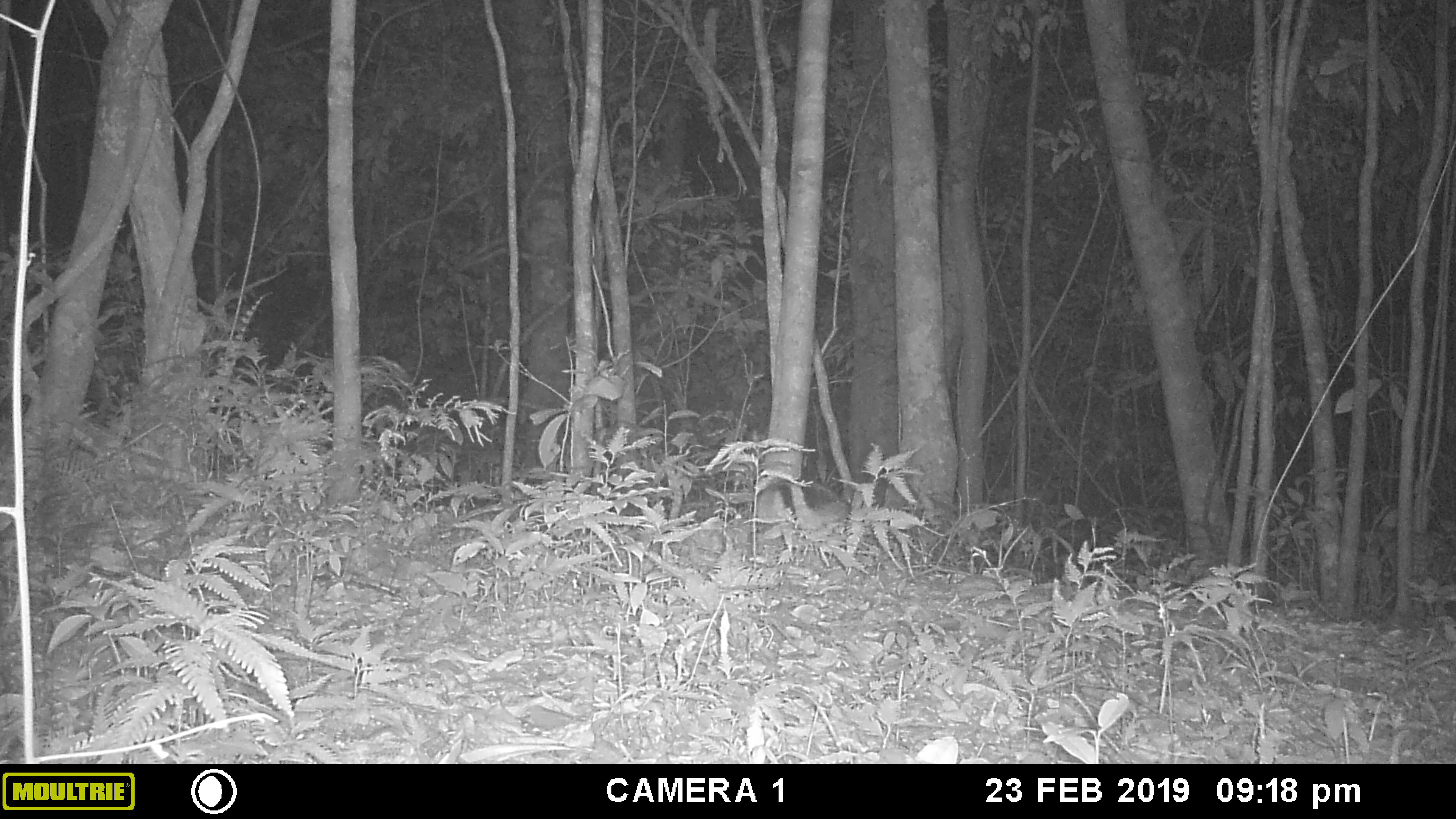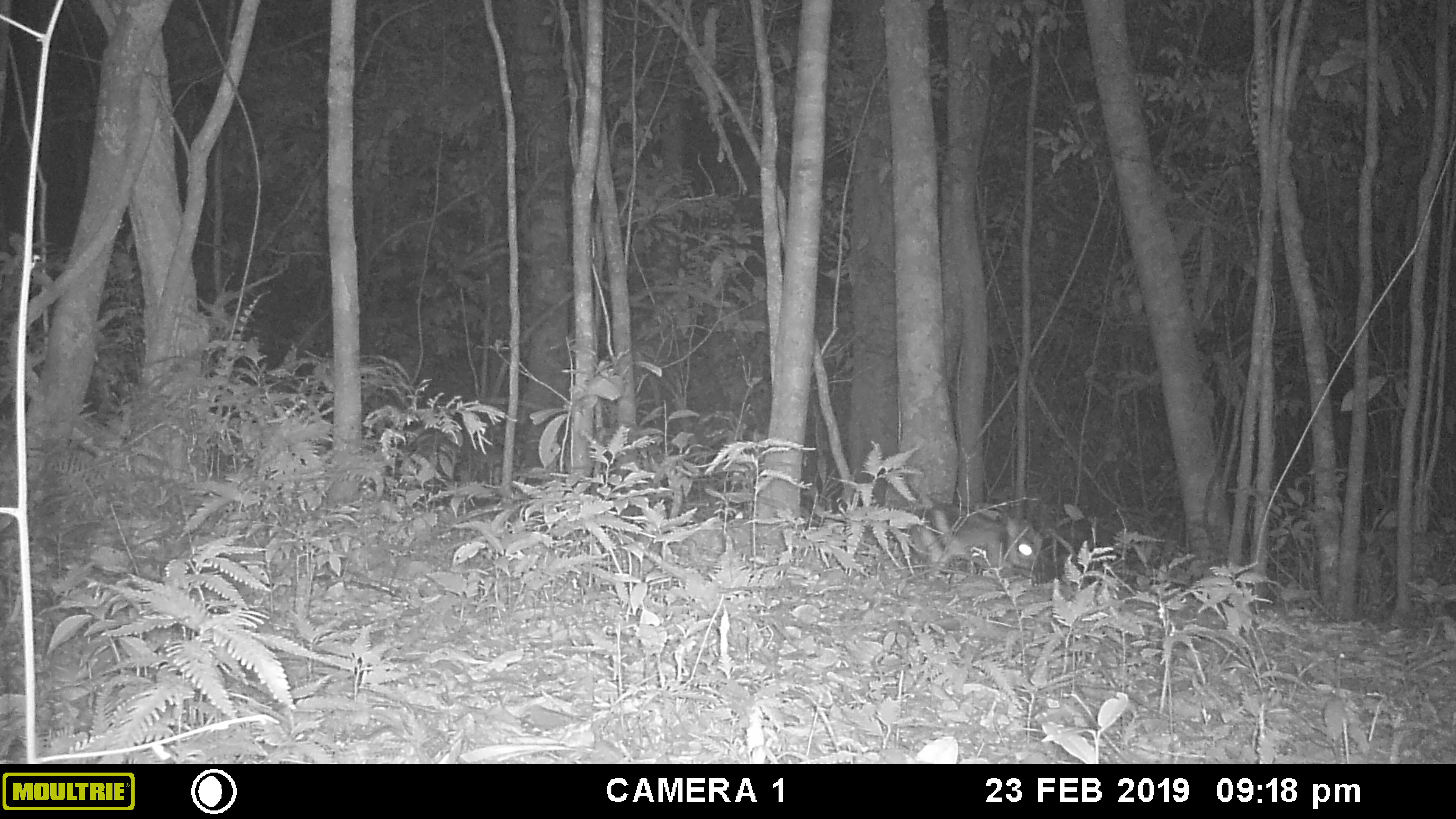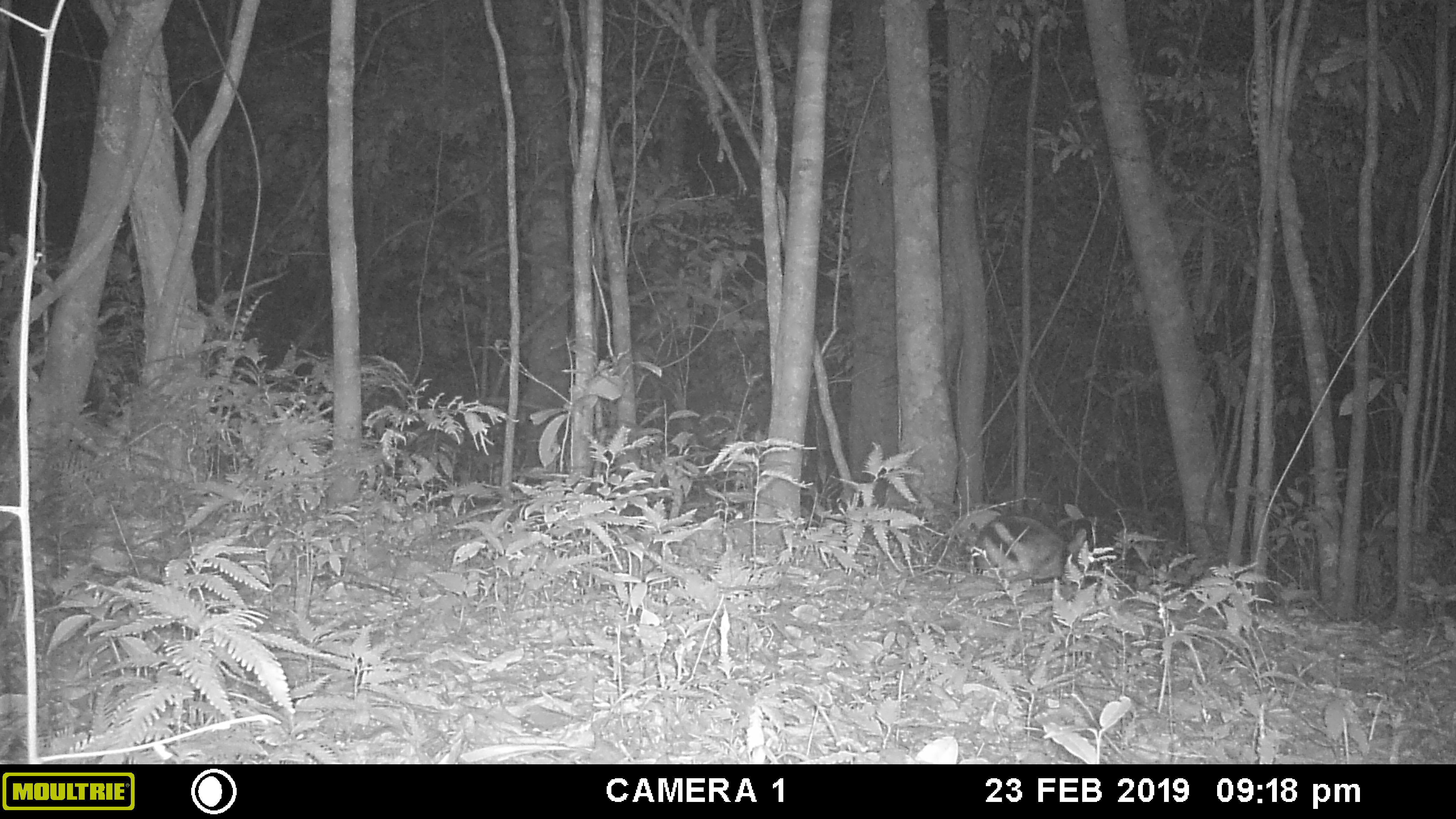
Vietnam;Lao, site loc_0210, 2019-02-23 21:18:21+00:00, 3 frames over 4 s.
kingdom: Animalia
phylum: Chordata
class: Mammalia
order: Lagomorpha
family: Leporidae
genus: Nesolagus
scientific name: Nesolagus timminsi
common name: annamite striped rabbit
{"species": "annamite striped rabbit (Nesolagus timminsi)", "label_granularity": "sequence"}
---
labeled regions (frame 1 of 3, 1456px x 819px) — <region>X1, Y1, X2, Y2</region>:
annamite striped rabbit: <region>755, 481, 851, 531</region>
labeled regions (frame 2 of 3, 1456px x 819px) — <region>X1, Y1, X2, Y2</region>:
annamite striped rabbit: <region>903, 503, 1045, 579</region>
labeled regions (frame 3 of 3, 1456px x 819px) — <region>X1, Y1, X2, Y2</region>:
annamite striped rabbit: <region>954, 515, 1094, 599</region>